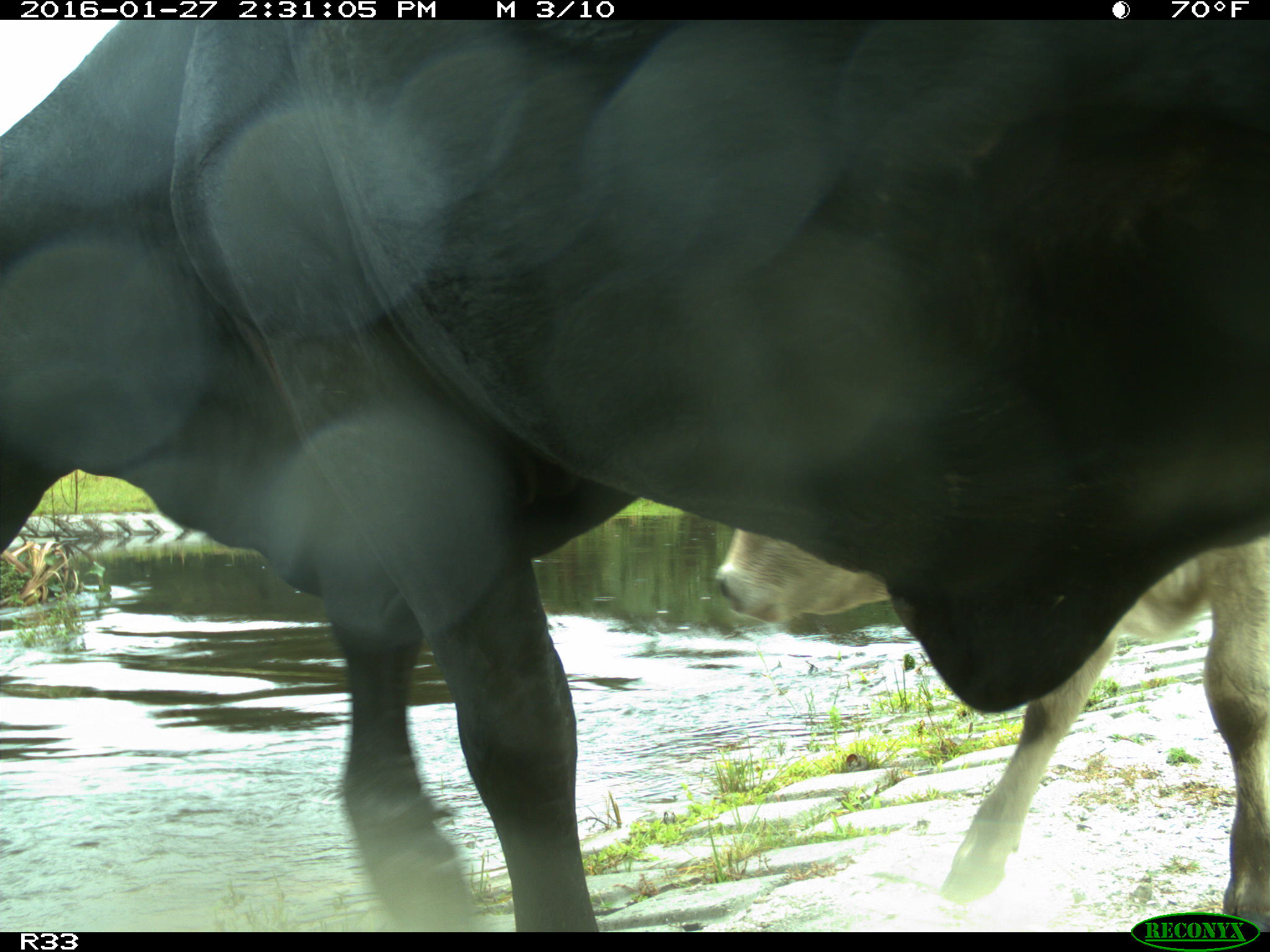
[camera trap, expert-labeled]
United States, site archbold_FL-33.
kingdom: Animalia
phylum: Chordata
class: Mammalia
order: Artiodactyla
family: Bovidae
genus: Bos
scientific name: Bos taurus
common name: domestic cow